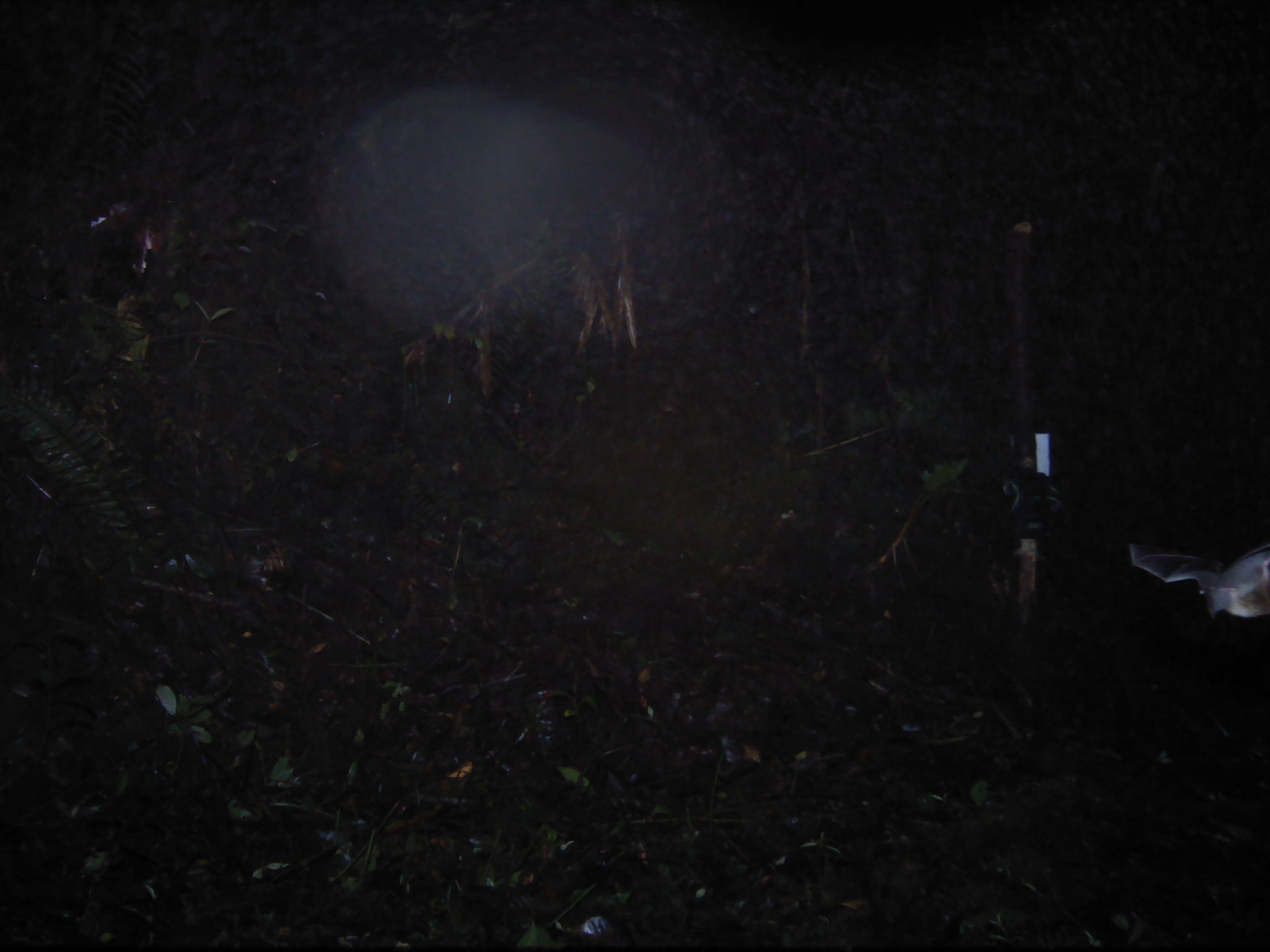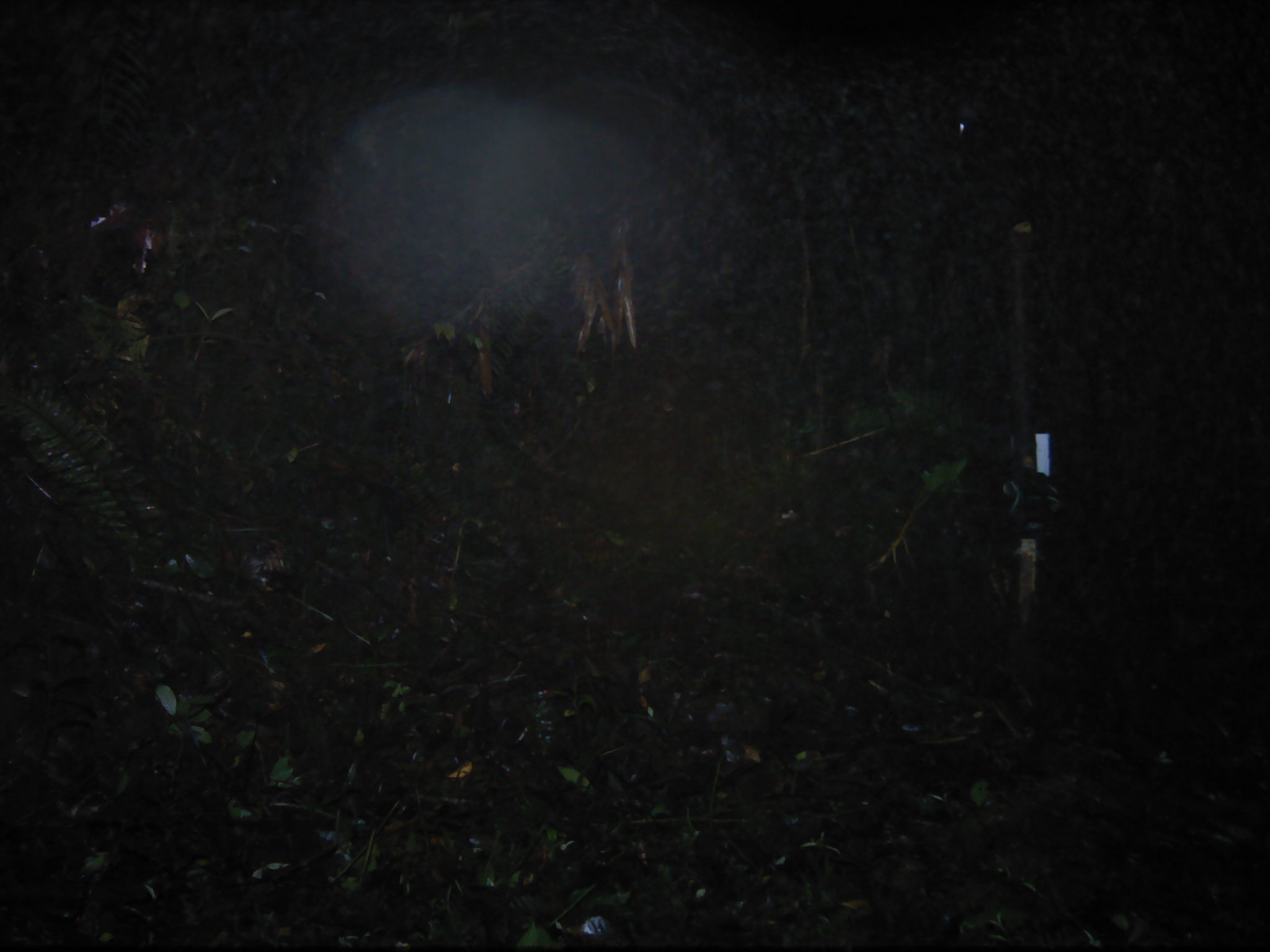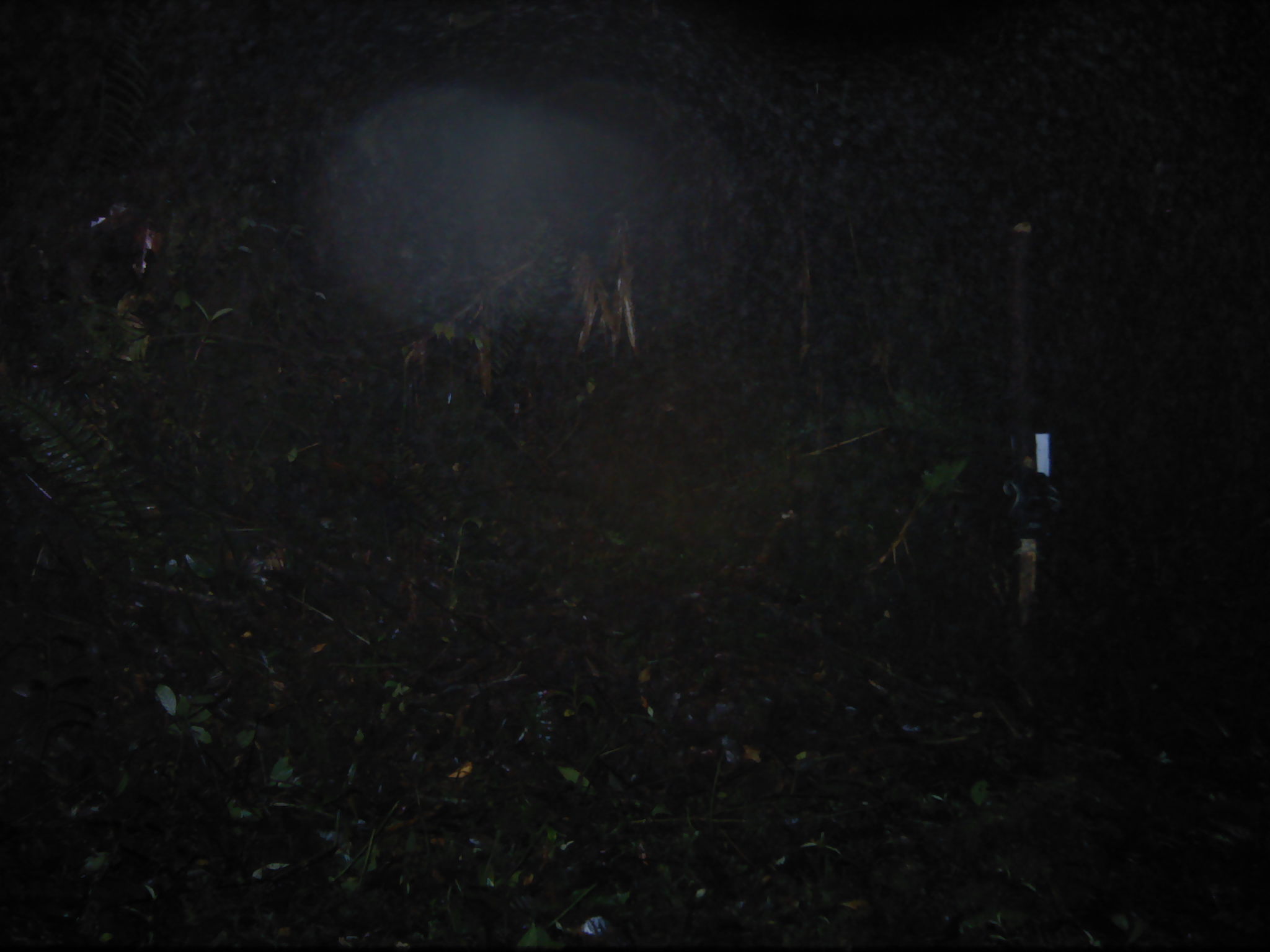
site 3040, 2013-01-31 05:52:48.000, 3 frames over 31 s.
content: unidentified animal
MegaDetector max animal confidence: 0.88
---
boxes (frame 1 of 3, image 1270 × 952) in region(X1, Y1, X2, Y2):
unknown: region(1129, 541, 1270, 616)